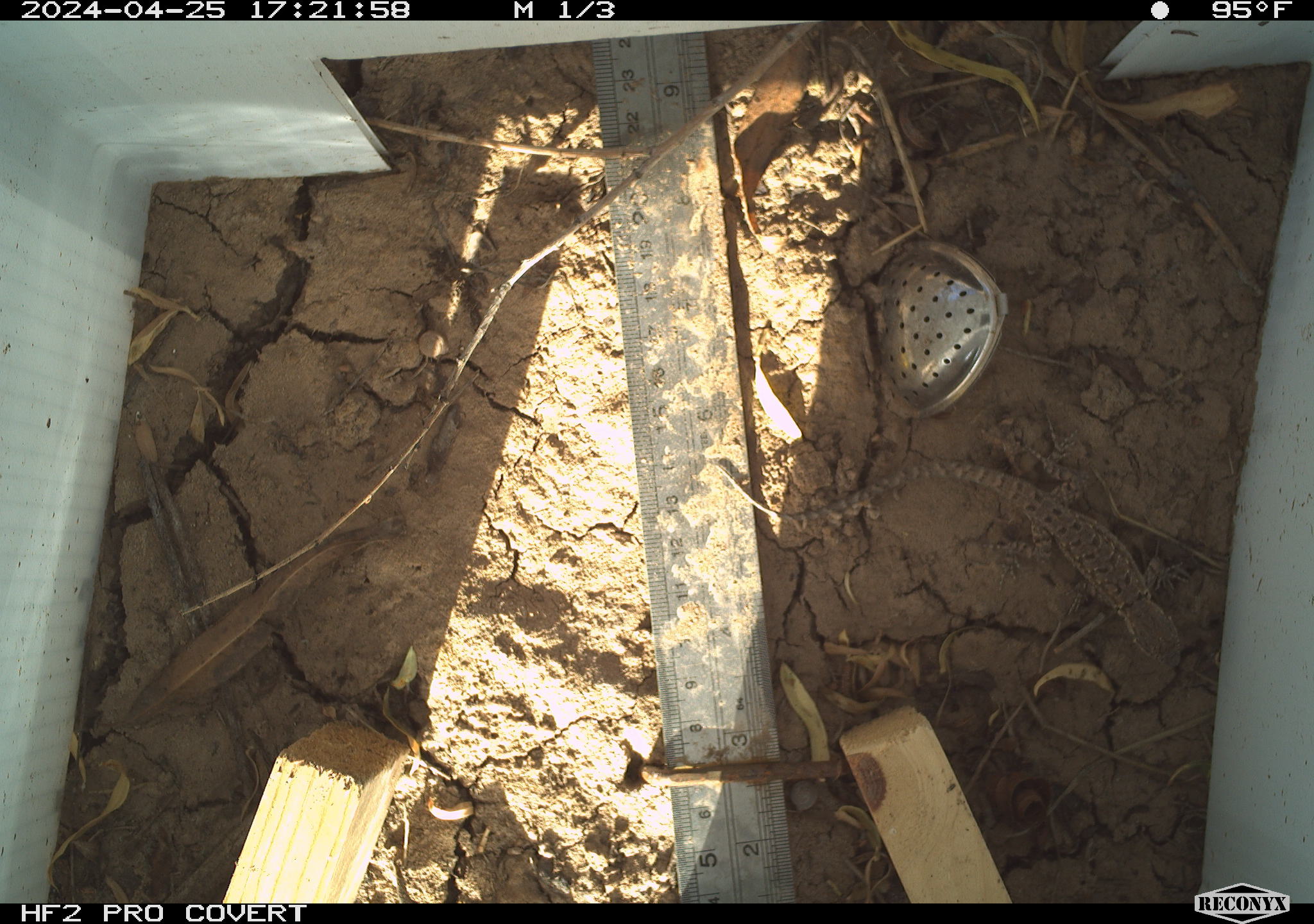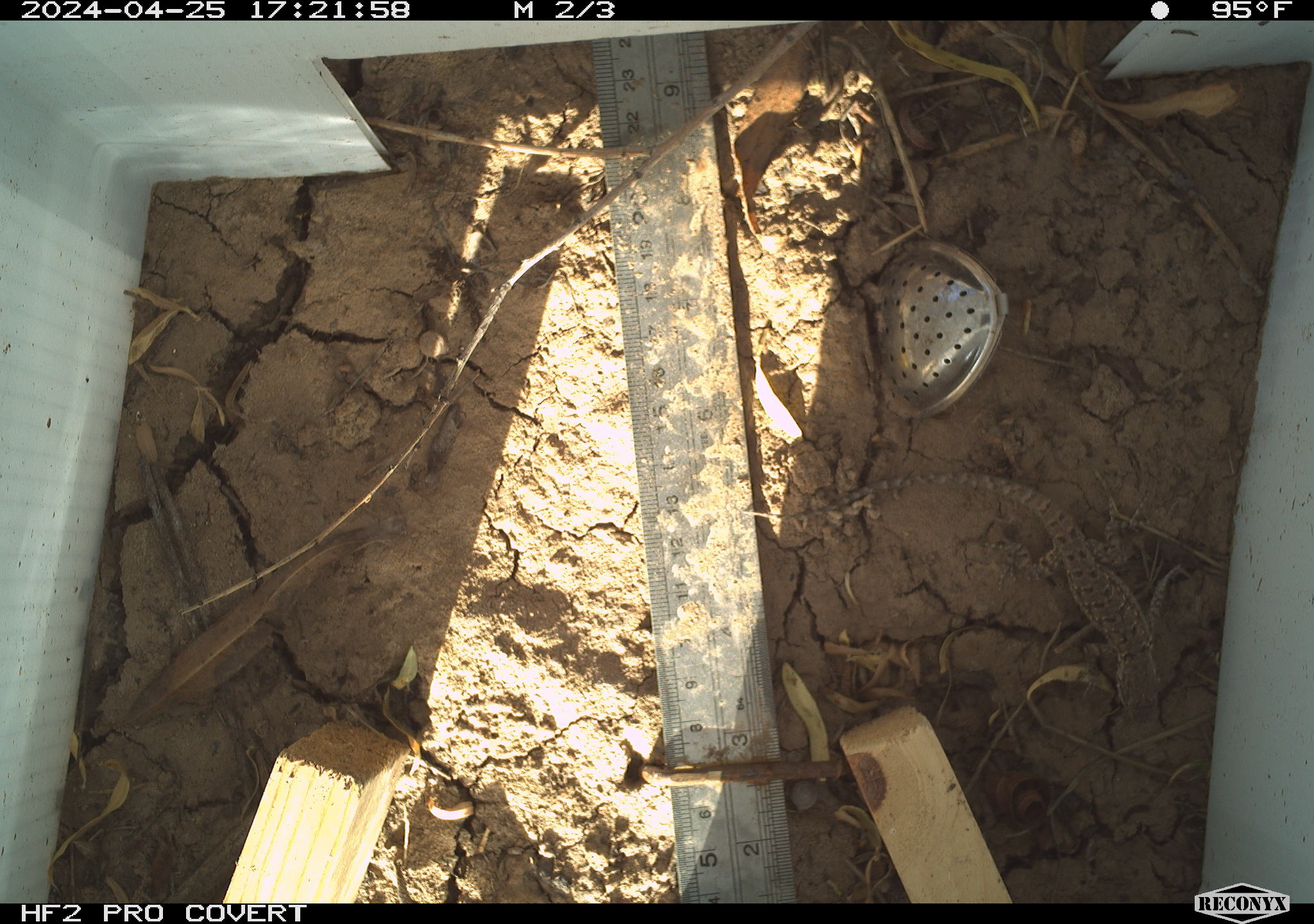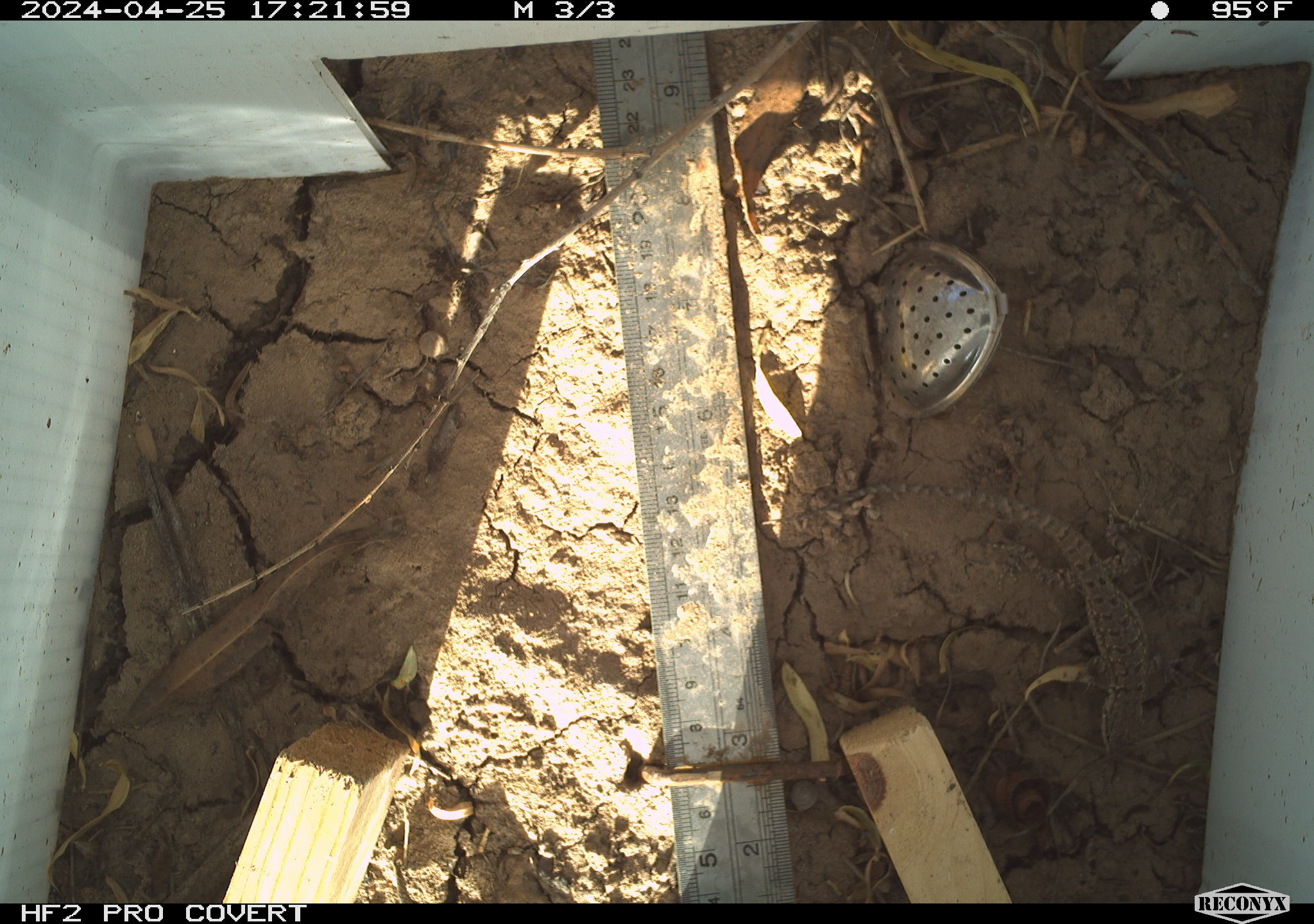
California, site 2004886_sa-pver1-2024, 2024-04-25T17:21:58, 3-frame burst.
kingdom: Animalia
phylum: Chordata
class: Reptilia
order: Squamata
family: Phrynosomatidae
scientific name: Phrynosomatidae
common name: phrynosomatid lizards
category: phrynosomatidae family